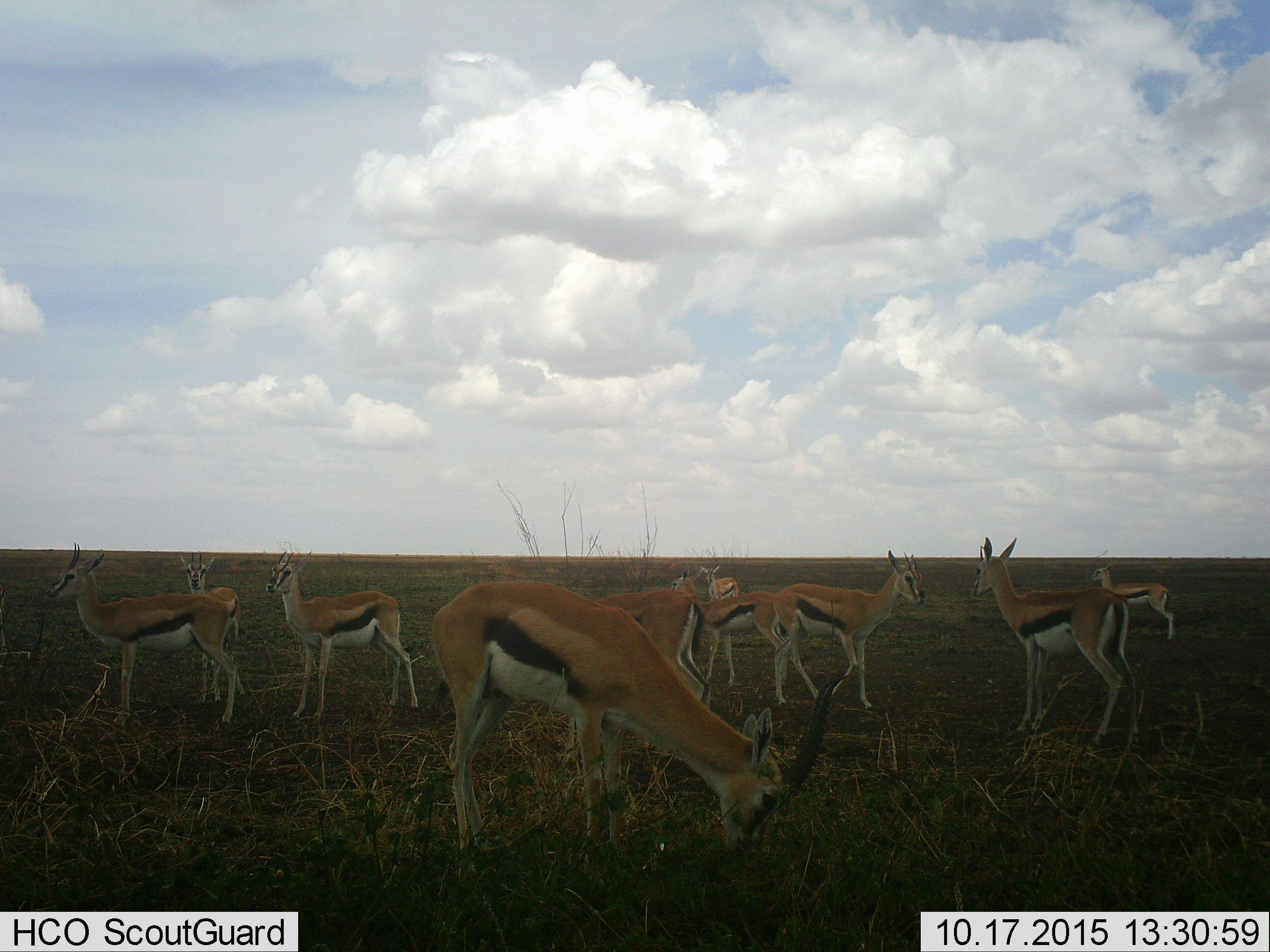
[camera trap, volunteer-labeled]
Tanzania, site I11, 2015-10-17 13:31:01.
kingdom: Animalia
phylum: Chordata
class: Mammalia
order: Artiodactyla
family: Bovidae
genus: Eudorcas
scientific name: Eudorcas thomsonii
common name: thomson's gazelle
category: gazellethomsons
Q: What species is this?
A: Gazellethomsons (thomson's gazelle) (Eudorcas thomsonii).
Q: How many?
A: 10.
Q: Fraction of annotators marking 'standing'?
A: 90%.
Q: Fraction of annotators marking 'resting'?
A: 10%.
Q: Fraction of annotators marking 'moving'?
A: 10%.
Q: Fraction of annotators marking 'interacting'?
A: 0%.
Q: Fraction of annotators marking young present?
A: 20%.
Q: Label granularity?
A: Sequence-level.